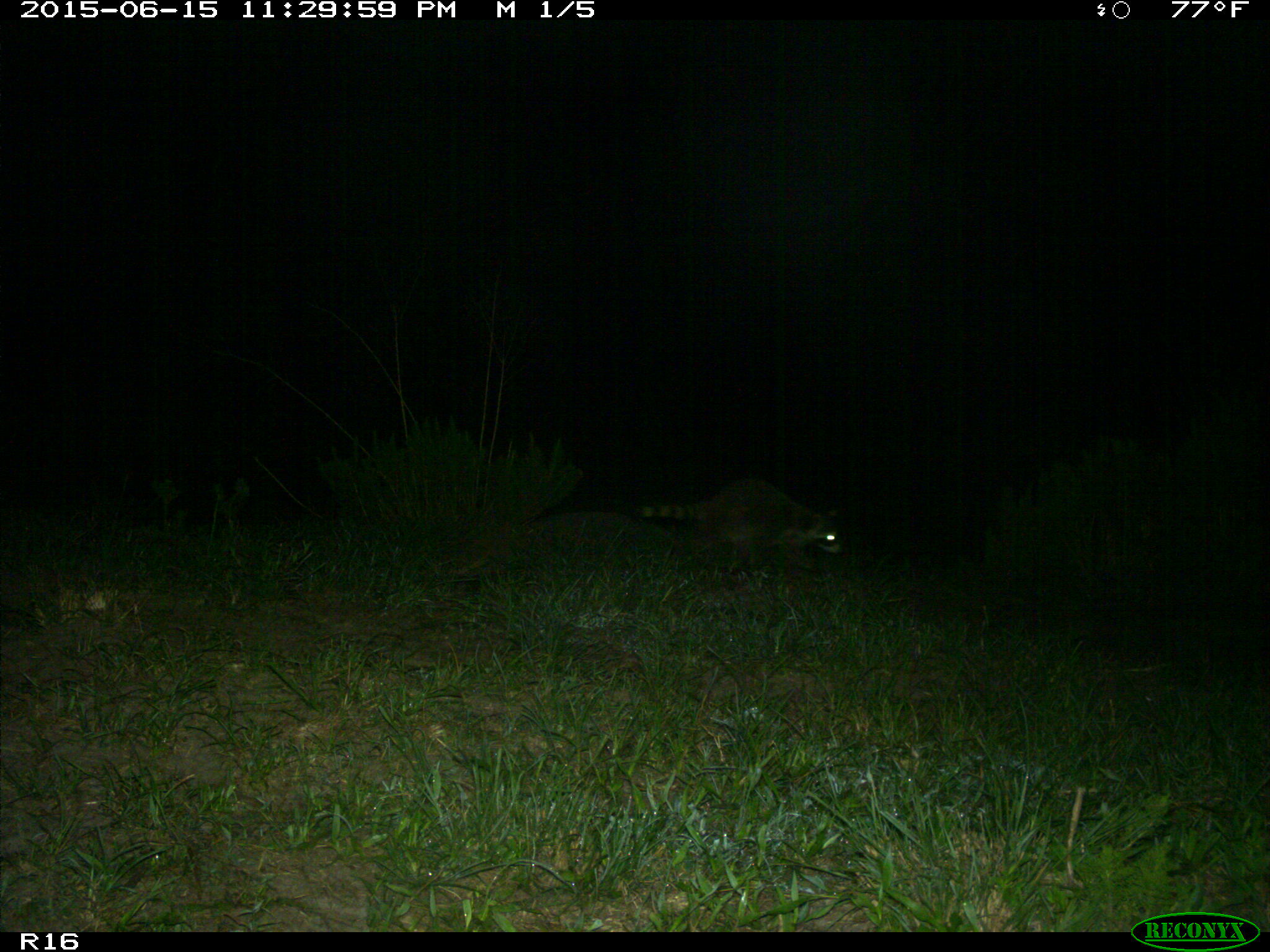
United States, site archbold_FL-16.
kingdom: Animalia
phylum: Chordata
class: Mammalia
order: Carnivora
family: Procyonidae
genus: Procyon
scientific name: Procyon lotor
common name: common raccoon